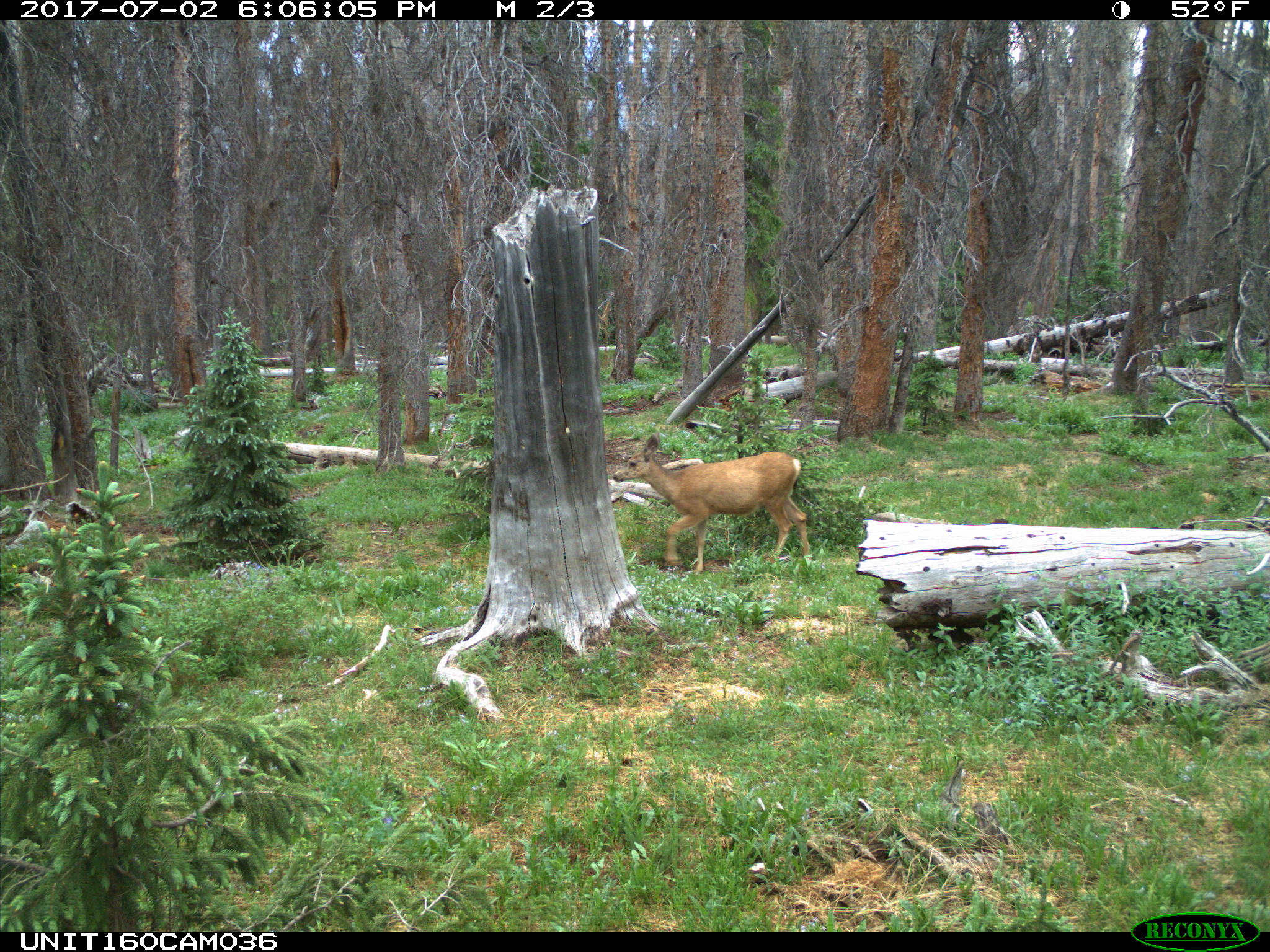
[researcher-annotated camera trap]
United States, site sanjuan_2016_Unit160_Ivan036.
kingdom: Animalia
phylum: Chordata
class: Mammalia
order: Artiodactyla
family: Cervidae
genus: Odocoileus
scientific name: Odocoileus hemionus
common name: mule deer